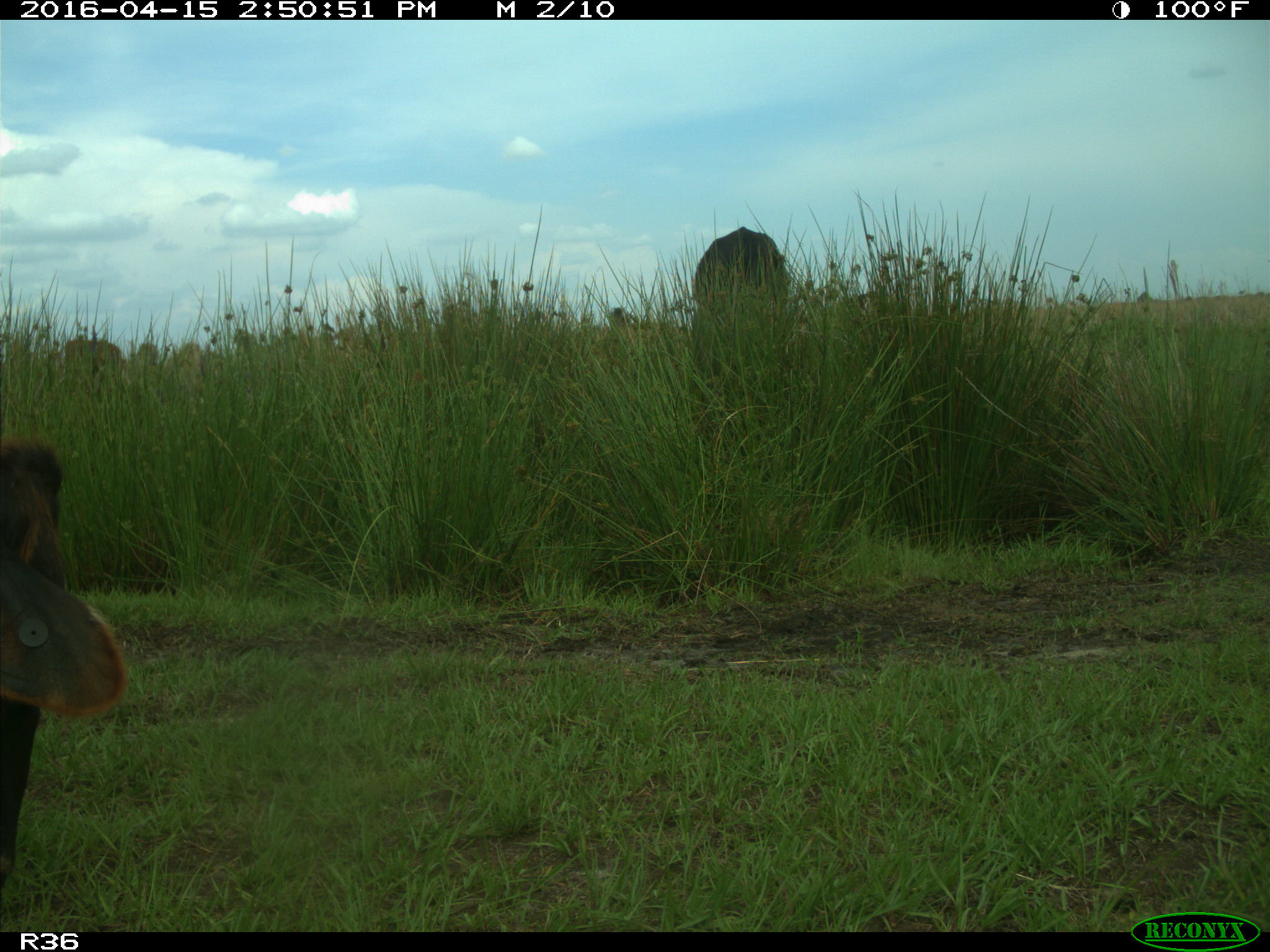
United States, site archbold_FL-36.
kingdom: Animalia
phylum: Chordata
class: Mammalia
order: Artiodactyla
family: Bovidae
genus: Bos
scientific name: Bos taurus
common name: domestic cow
Bos taurus (domestic cow).